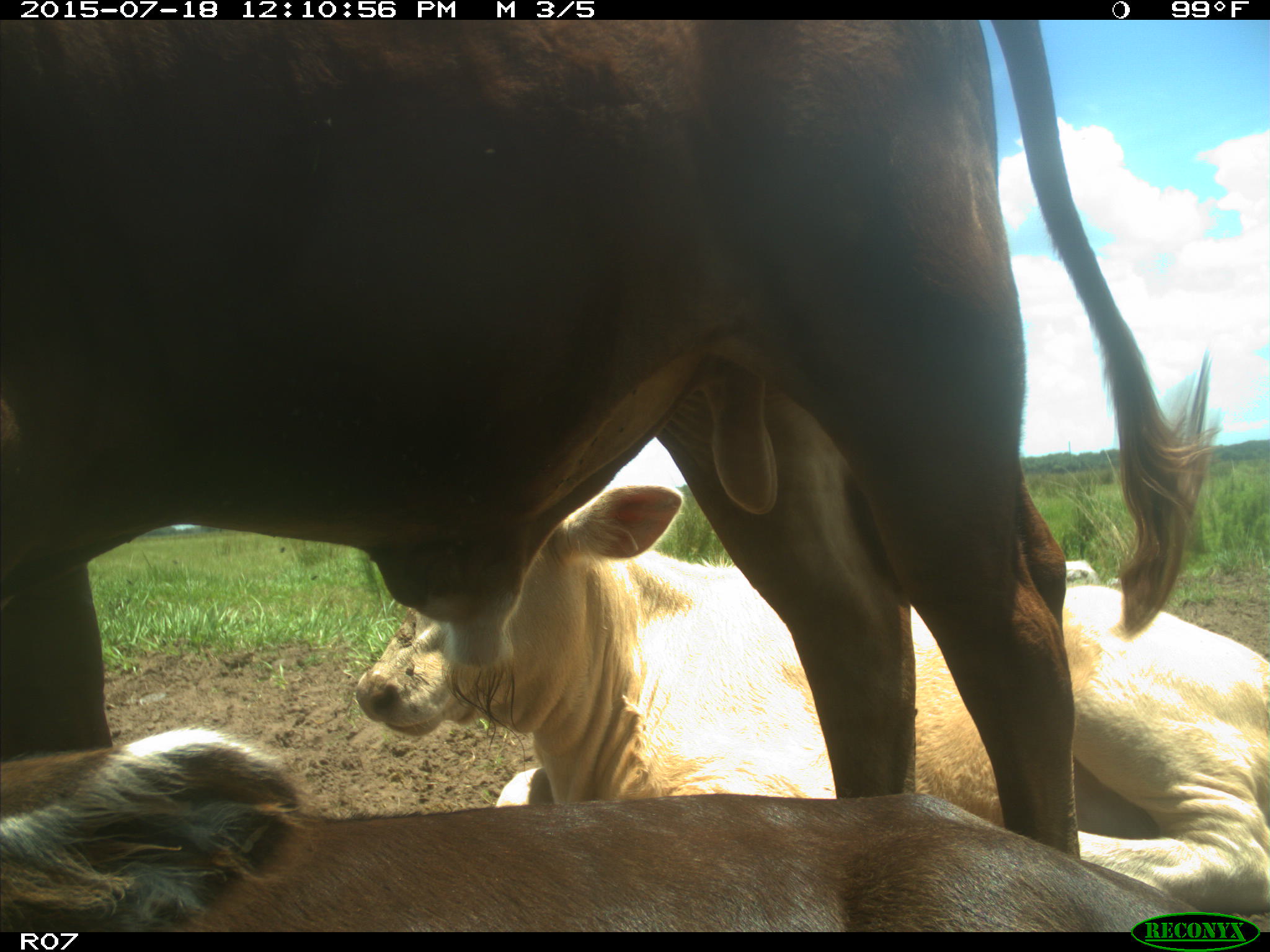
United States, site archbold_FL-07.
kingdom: Animalia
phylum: Chordata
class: Mammalia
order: Artiodactyla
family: Bovidae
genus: Bos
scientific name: Bos taurus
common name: domestic cow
Bos taurus (domestic cow).